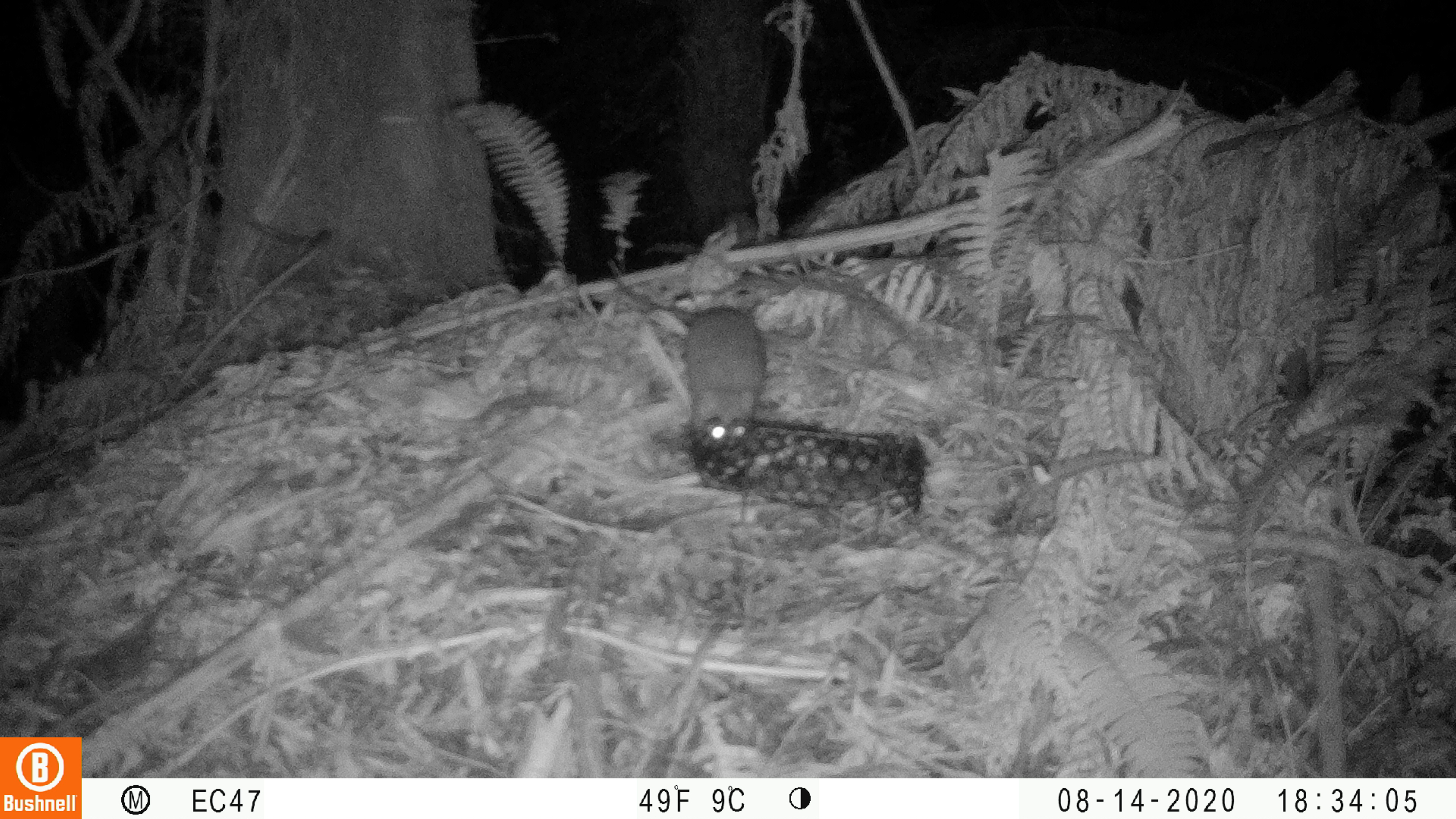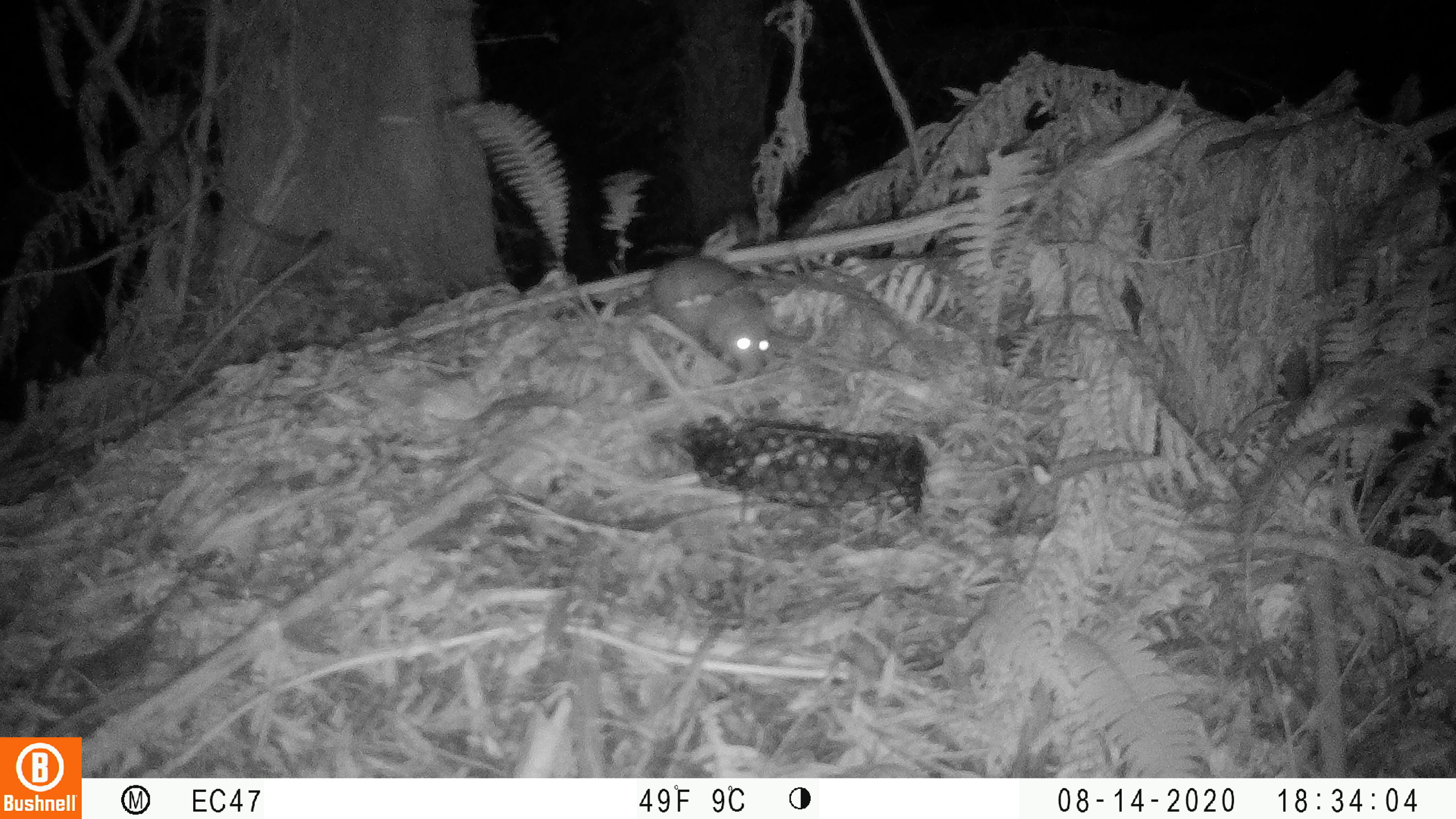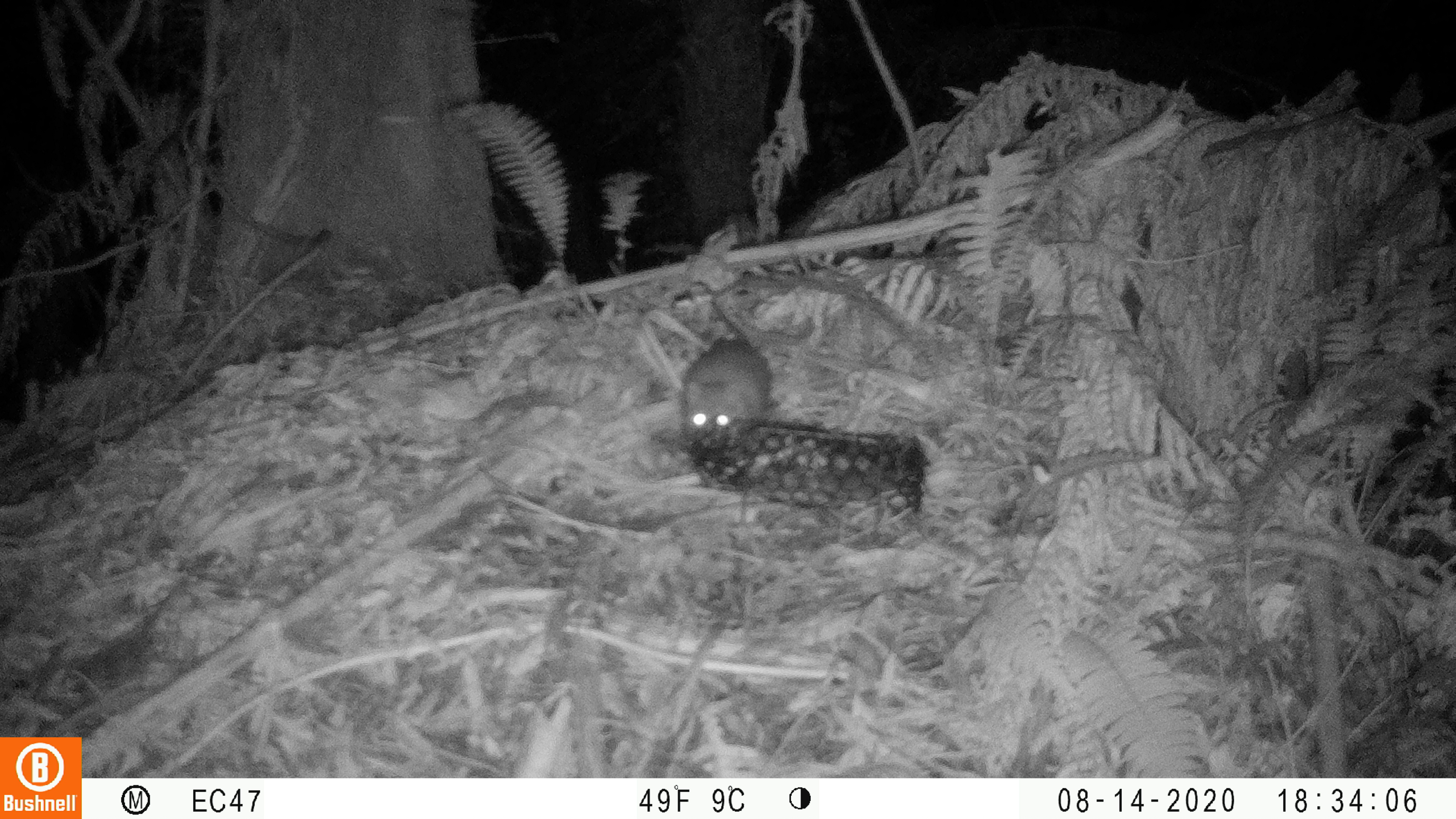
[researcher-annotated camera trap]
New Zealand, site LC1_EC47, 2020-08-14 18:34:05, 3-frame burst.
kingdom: Animalia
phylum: Chordata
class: Mammalia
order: Rodentia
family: Muridae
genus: Rattus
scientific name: Rattus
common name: rat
Rat (Rattus).